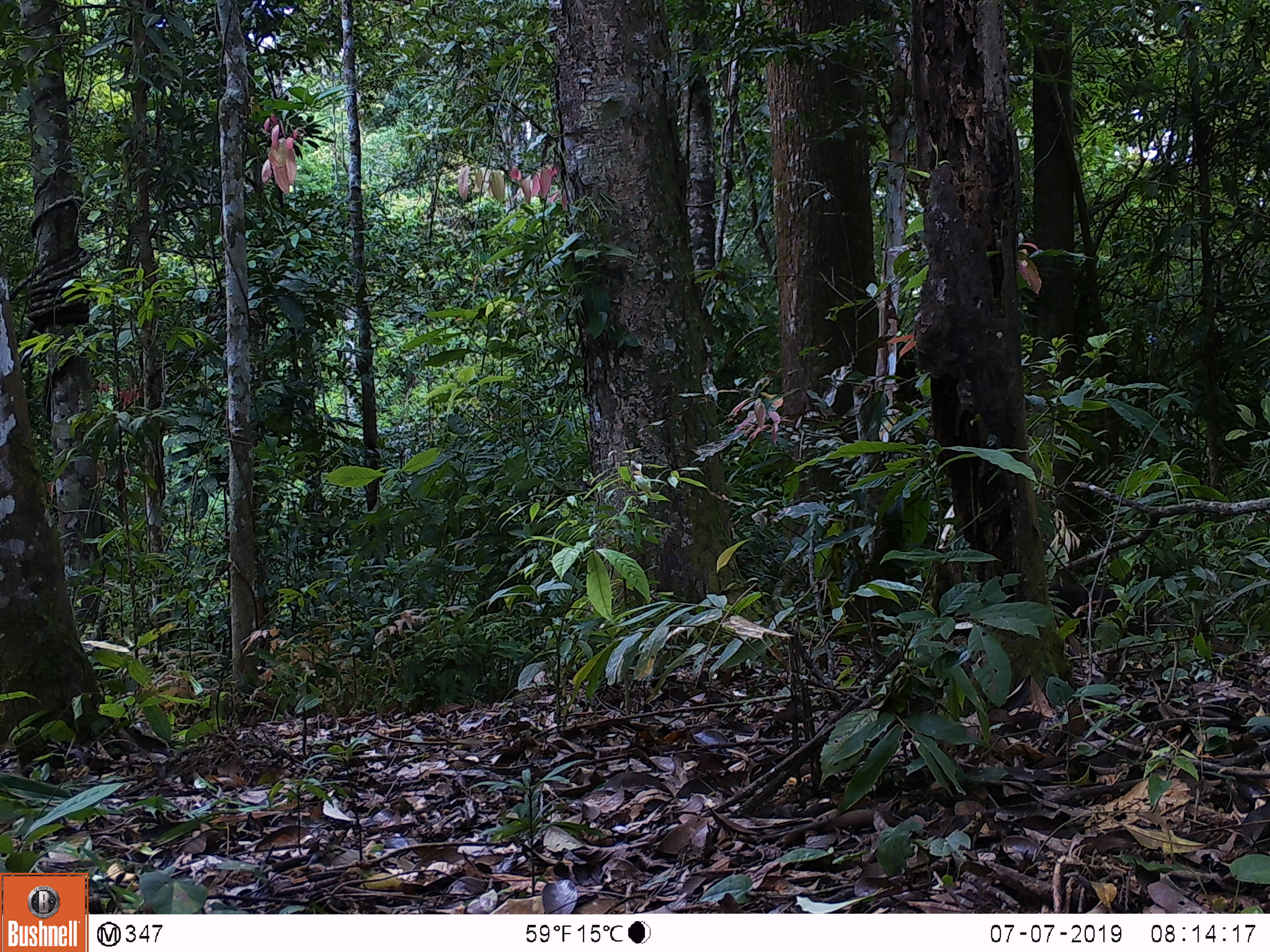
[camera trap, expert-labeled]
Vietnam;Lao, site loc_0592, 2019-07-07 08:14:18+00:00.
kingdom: Animalia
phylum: Chordata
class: Mammalia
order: Primates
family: Cercopithecidae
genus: Macaca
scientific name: Macaca arctoides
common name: stump-tailed macaque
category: stump tailed macaque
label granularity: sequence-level